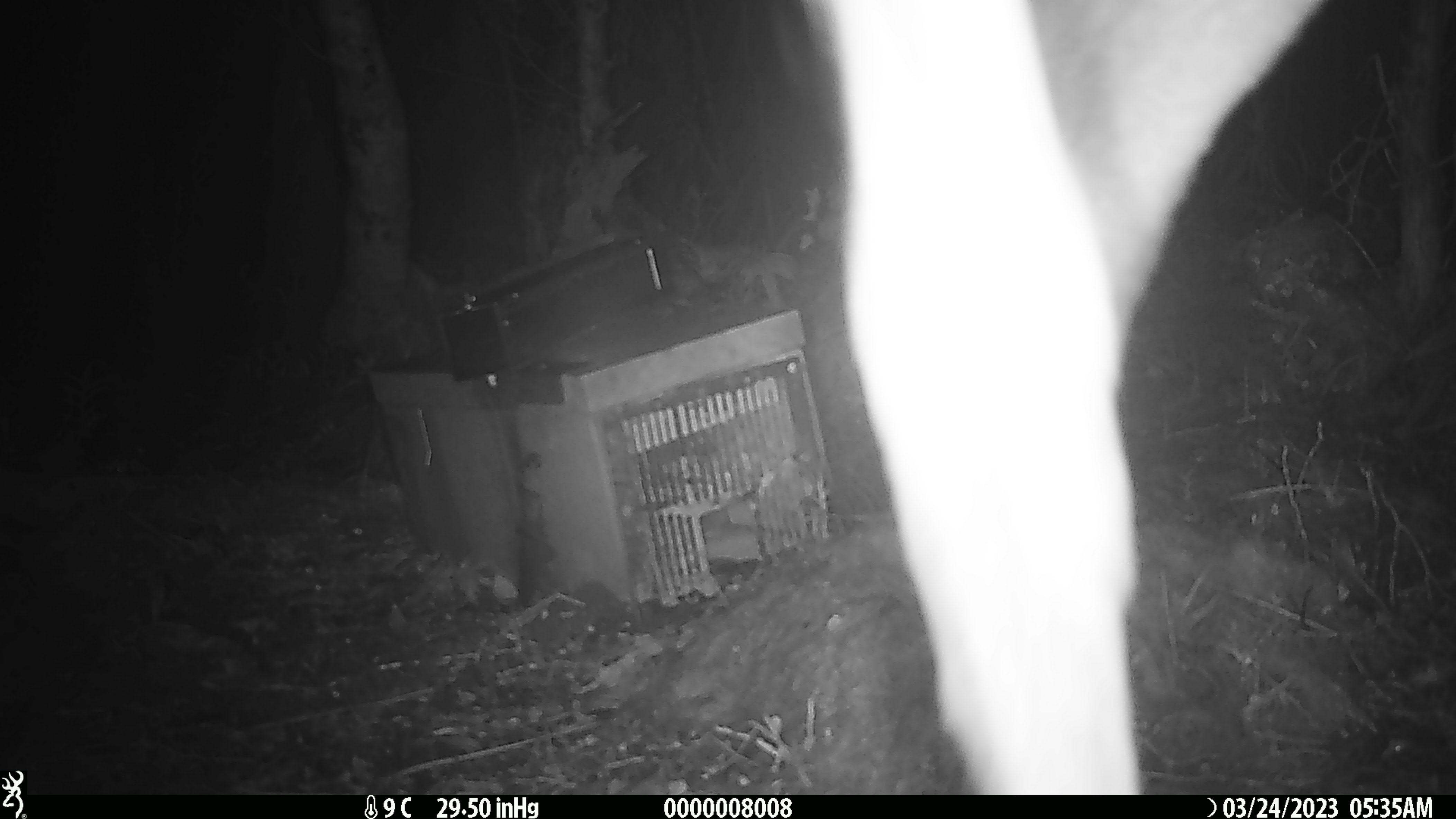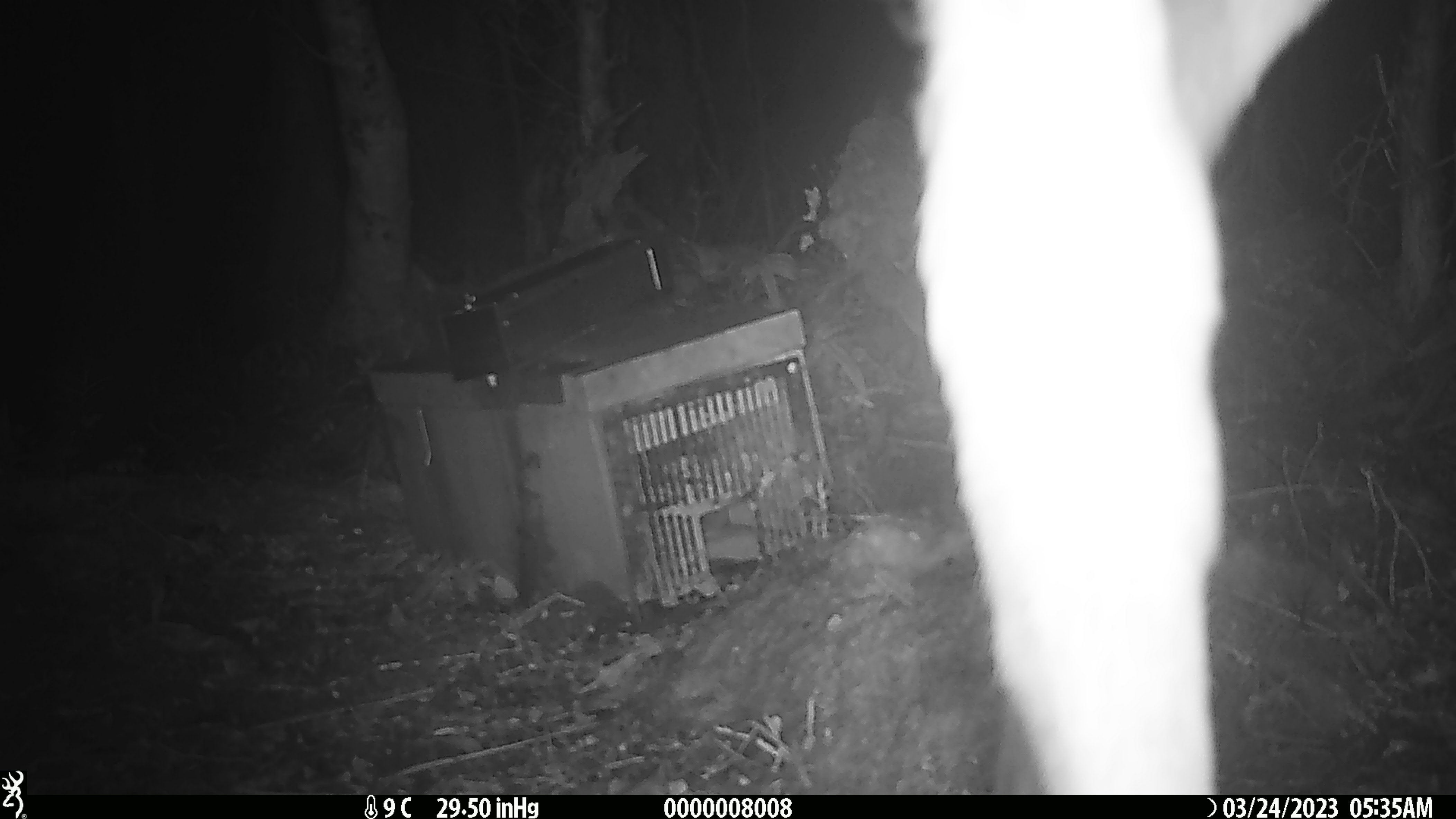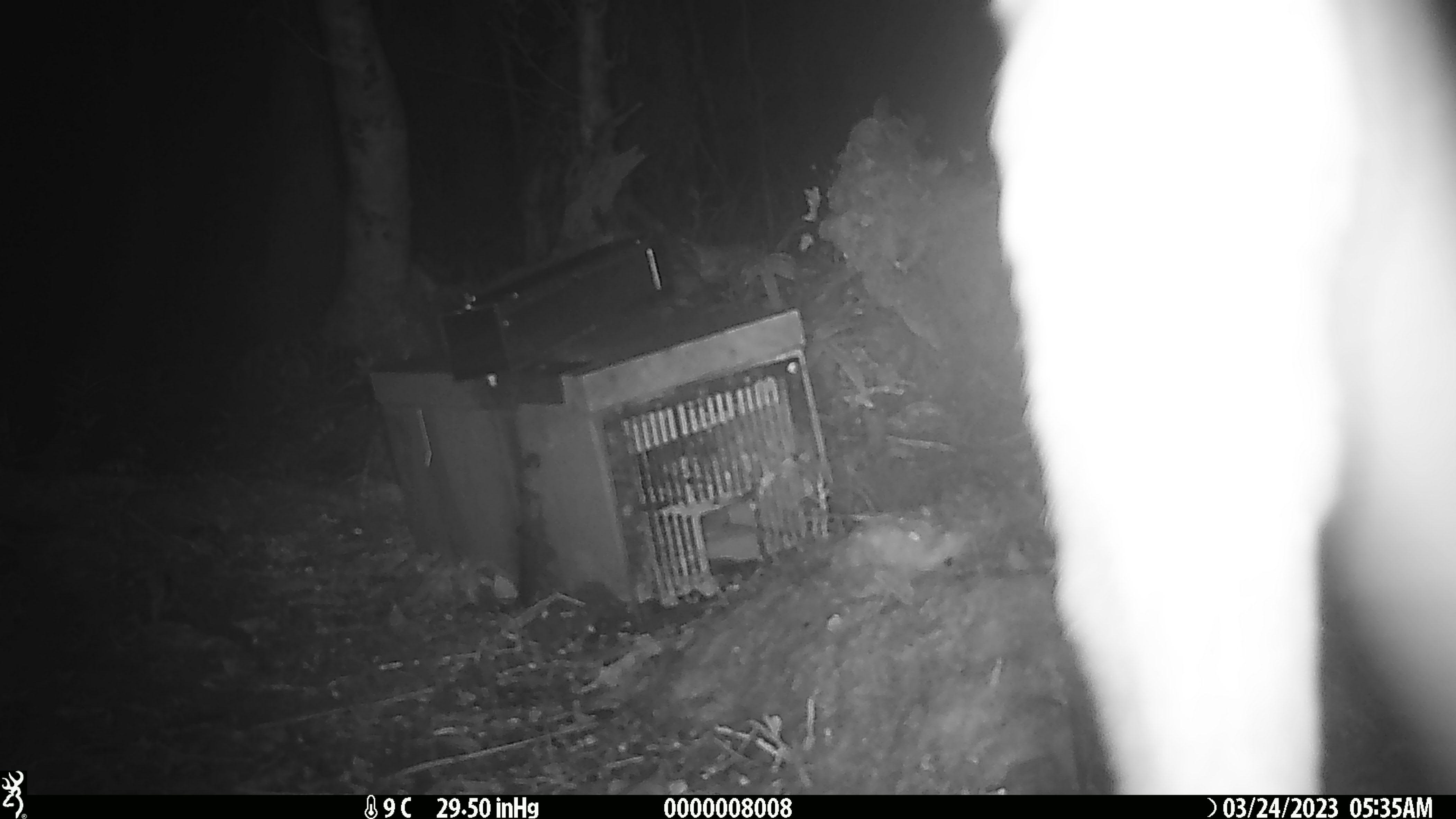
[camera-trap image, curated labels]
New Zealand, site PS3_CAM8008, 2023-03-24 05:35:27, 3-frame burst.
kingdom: Animalia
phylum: Chordata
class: Mammalia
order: Artiodactyla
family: Cervidae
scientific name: Cervidae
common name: deer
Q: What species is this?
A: Deer (Cervidae).